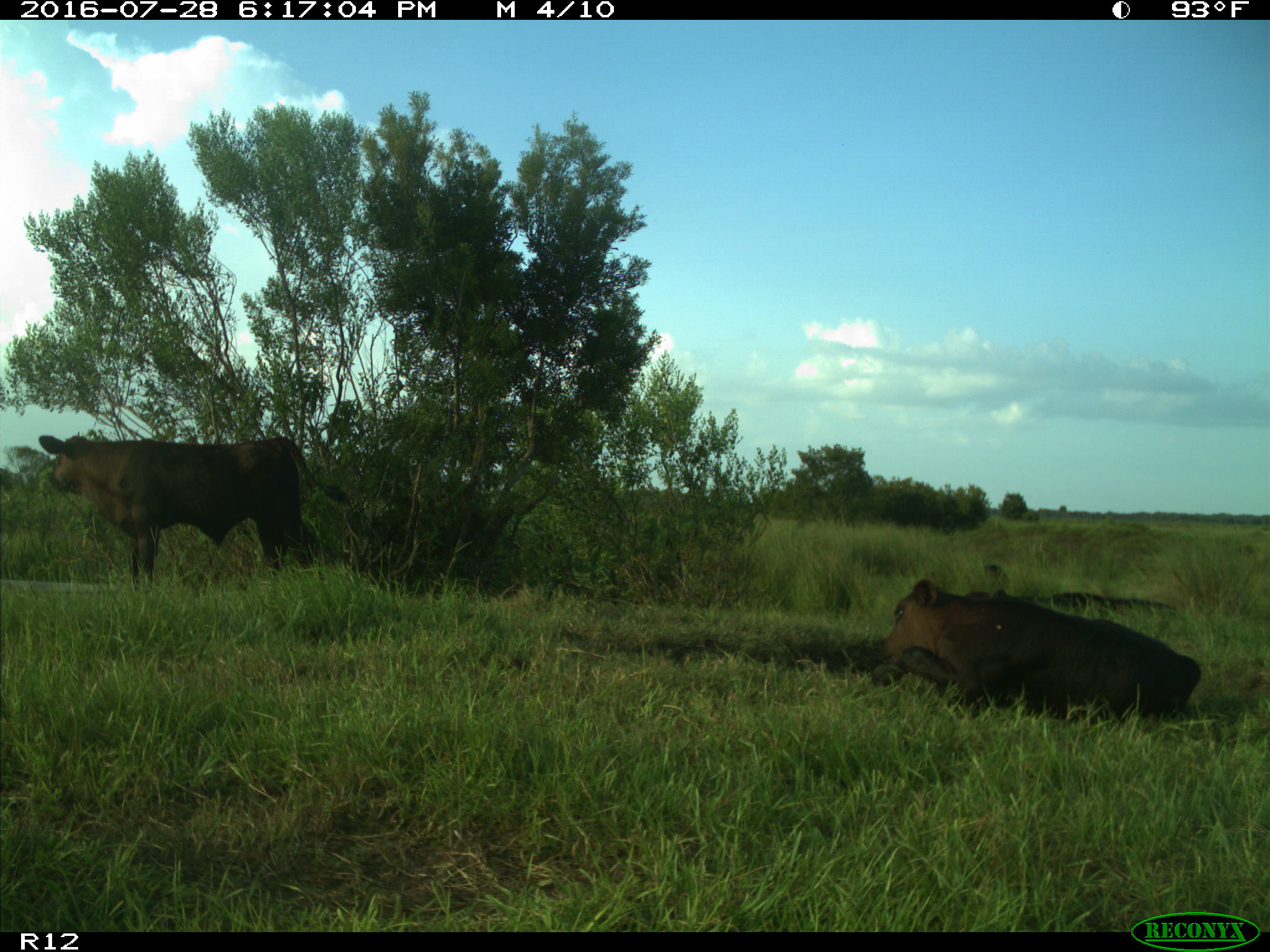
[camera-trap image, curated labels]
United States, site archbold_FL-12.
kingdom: Animalia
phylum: Chordata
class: Mammalia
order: Artiodactyla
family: Bovidae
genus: Bos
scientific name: Bos taurus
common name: domestic cow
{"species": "Bos taurus (domestic cow)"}